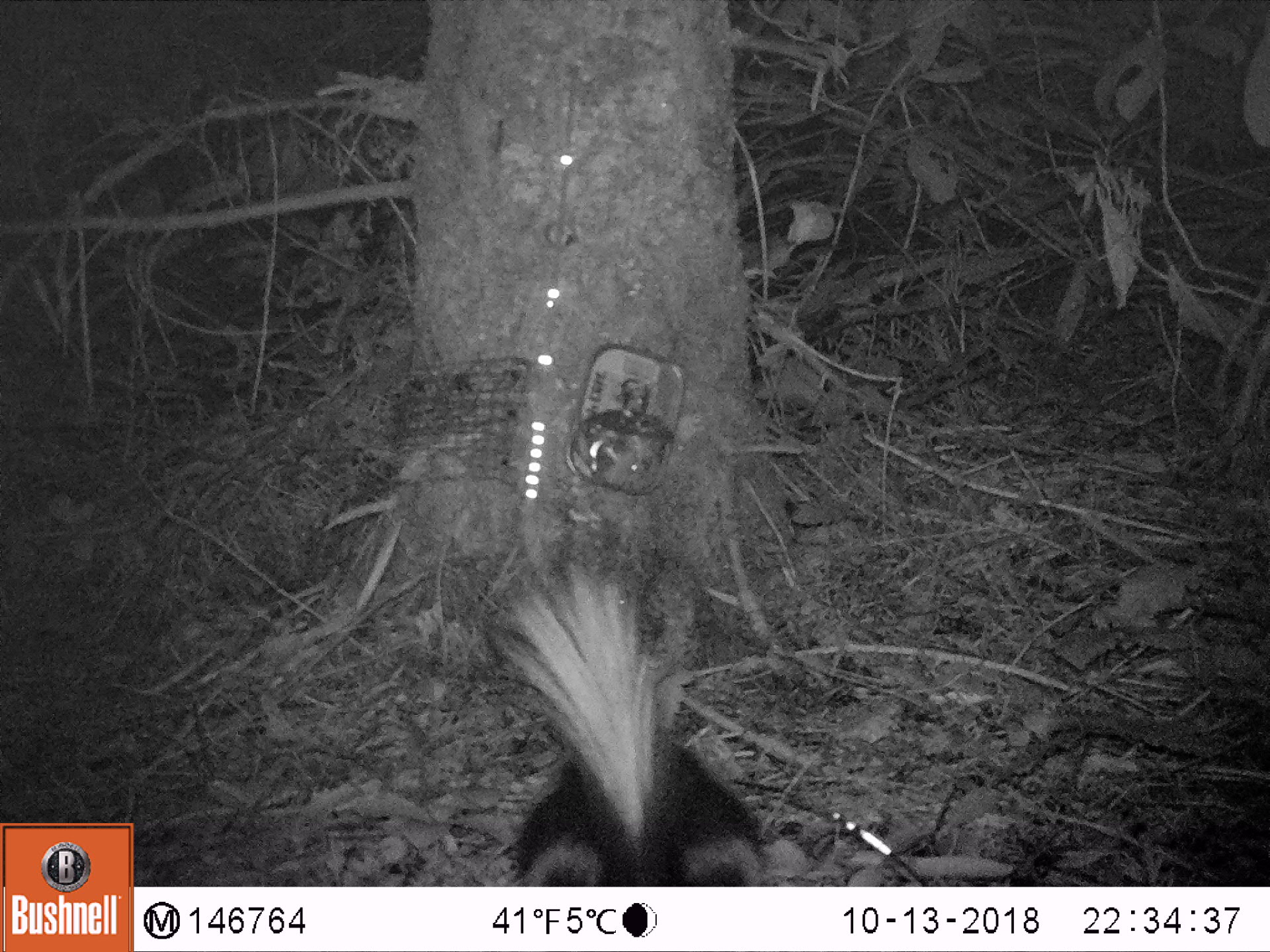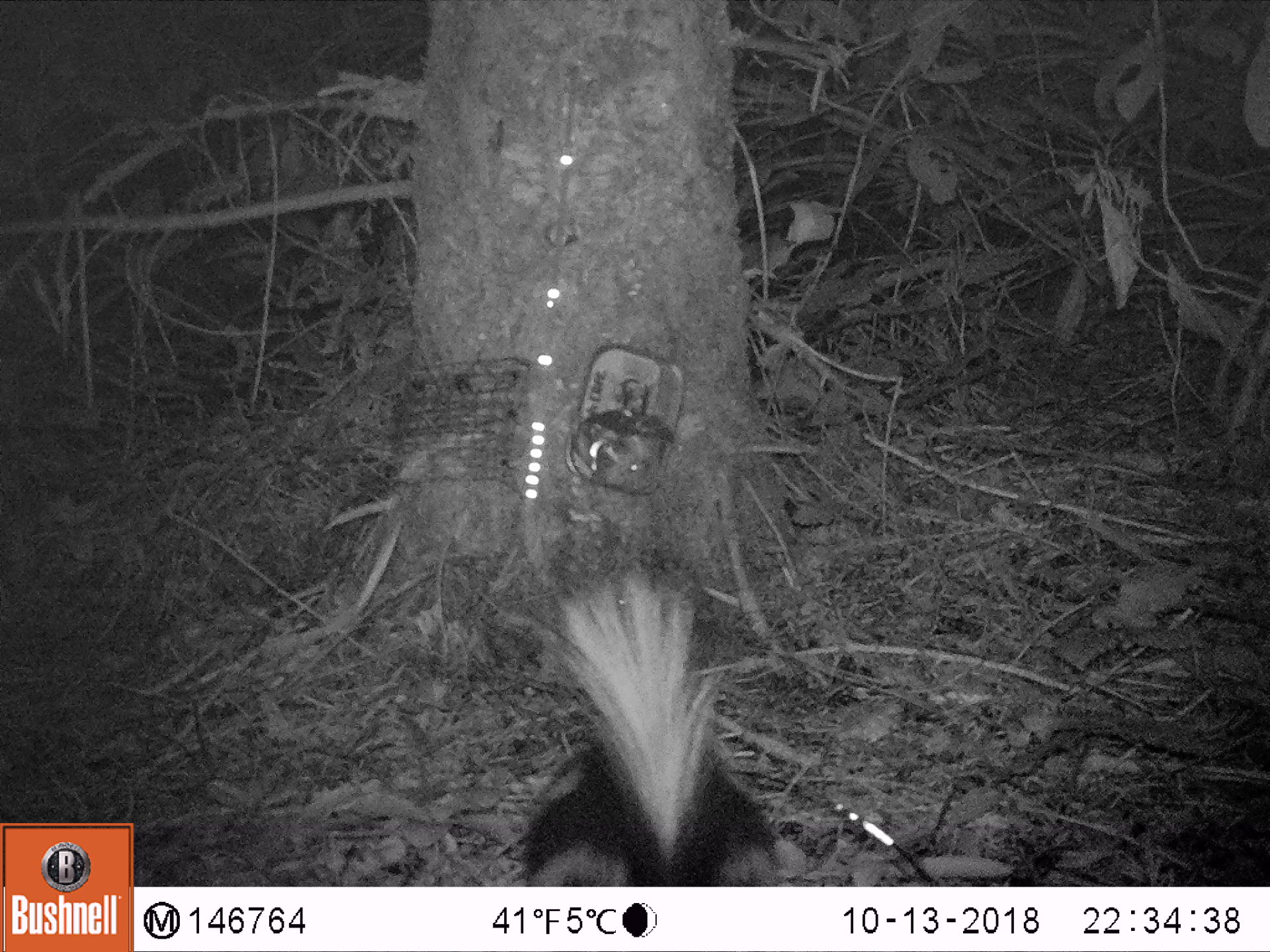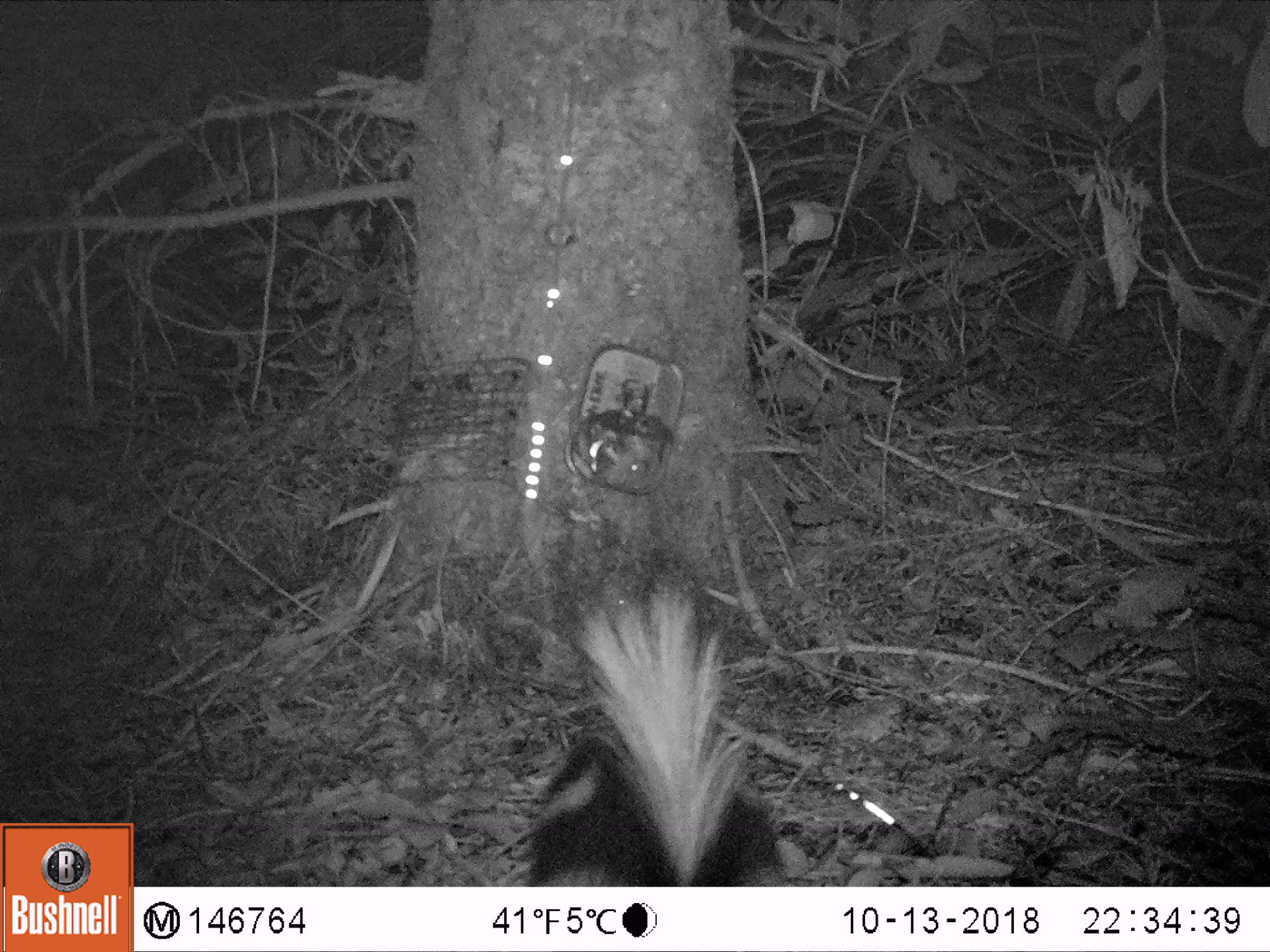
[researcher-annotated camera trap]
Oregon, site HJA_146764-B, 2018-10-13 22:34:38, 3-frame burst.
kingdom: Animalia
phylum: Chordata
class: Mammalia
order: Carnivora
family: Mephitidae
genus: Spilogale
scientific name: Spilogale gracilis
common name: western spotted skunk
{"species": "western spotted skunk (Spilogale gracilis)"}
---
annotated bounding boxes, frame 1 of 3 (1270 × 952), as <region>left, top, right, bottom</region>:
western spotted skunk: <region>453, 564, 786, 873</region>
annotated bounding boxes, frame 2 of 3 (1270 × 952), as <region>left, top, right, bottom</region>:
western spotted skunk: <region>488, 563, 789, 870</region>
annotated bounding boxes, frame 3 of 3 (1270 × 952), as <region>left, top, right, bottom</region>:
western spotted skunk: <region>515, 581, 793, 882</region>